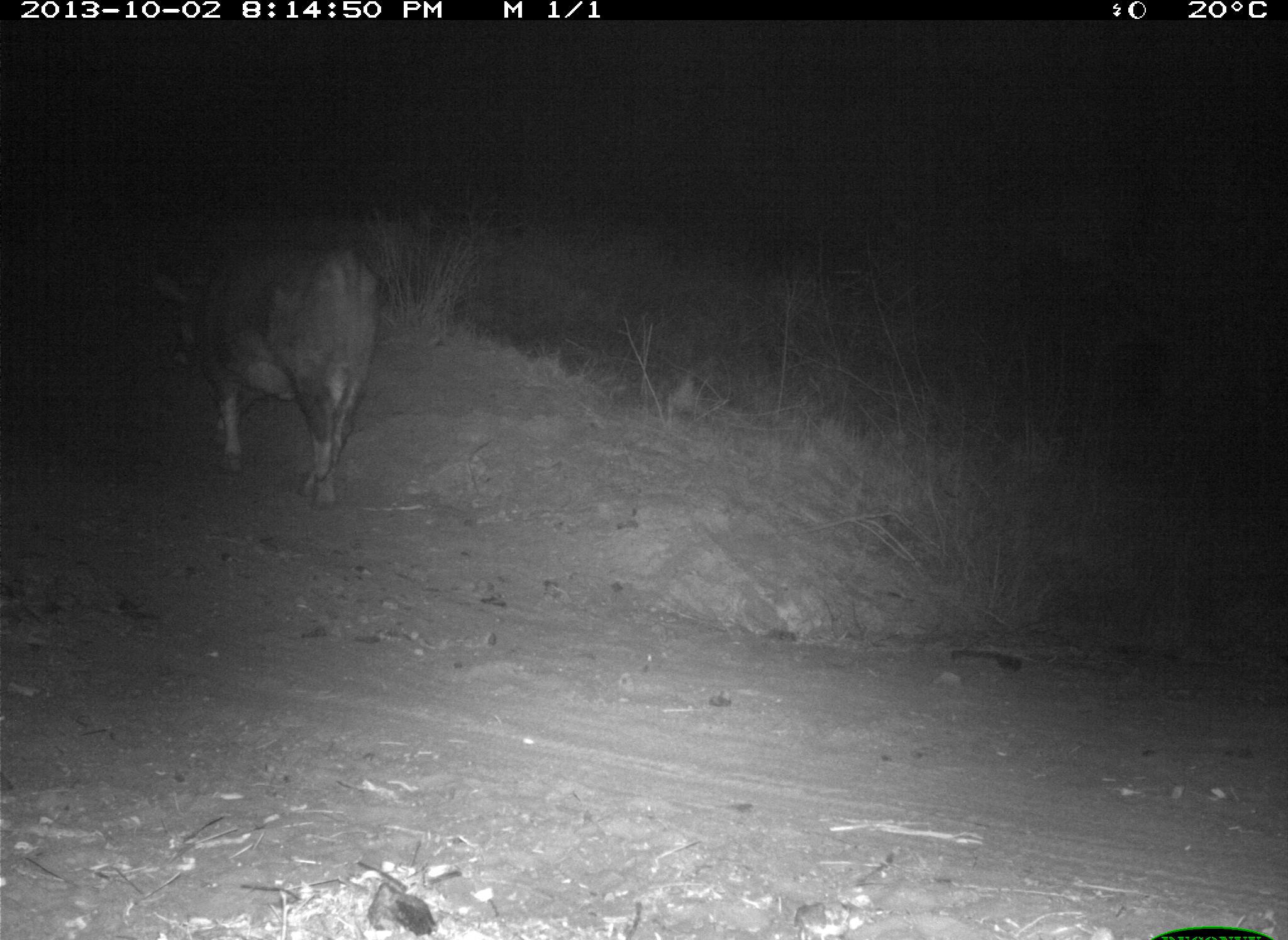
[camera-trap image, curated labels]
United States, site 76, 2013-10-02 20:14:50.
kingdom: Animalia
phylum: Chordata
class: Mammalia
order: Artiodactyla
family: Bovidae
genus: Bos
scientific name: Bos taurus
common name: cow